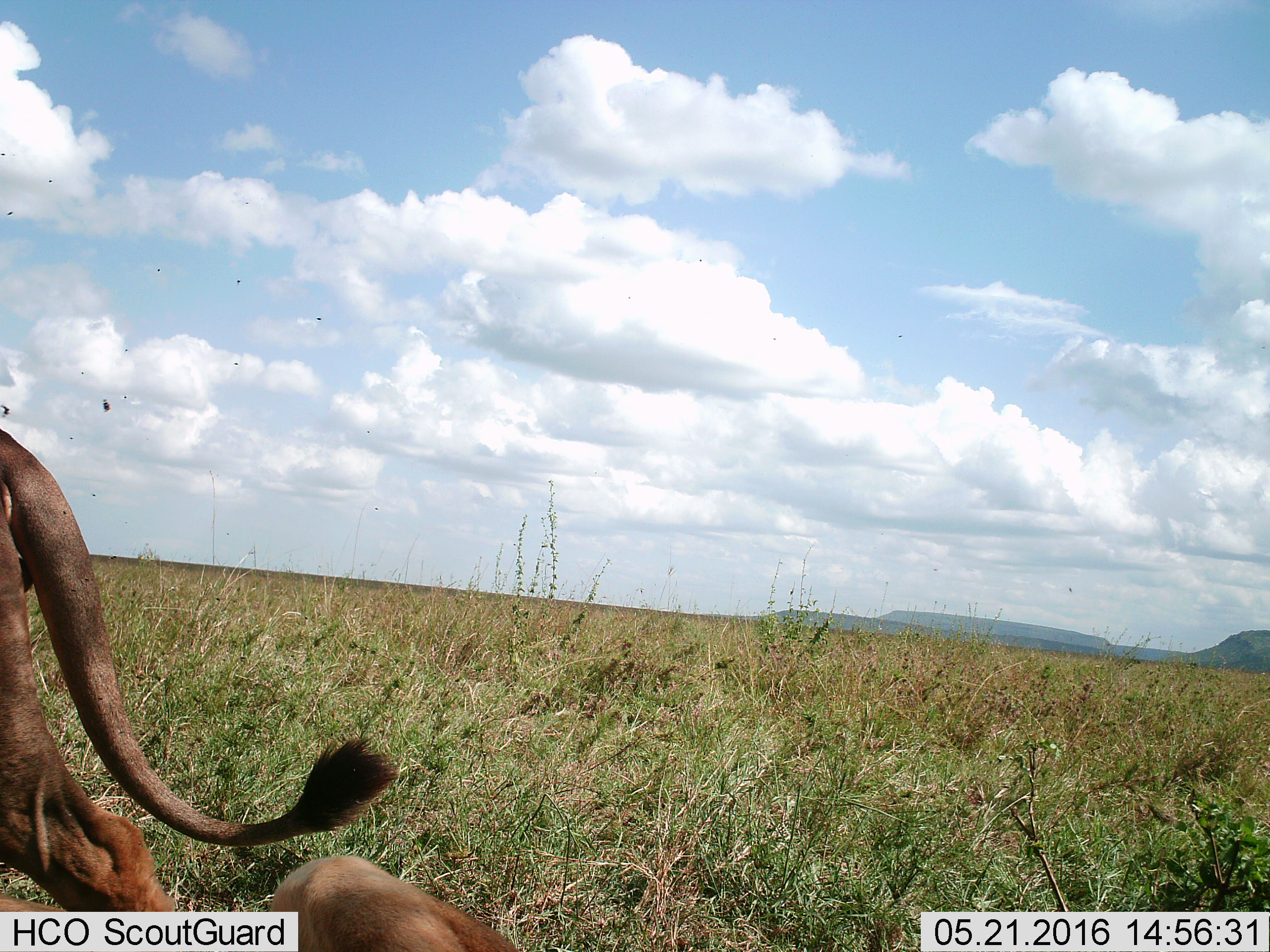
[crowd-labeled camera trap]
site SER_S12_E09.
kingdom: Animalia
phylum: Chordata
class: Mammalia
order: Carnivora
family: Felidae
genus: Panthera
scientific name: Panthera leo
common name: lion female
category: lionfemale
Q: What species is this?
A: Lionfemale (lion female) (Panthera leo).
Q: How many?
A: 2.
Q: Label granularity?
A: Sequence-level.